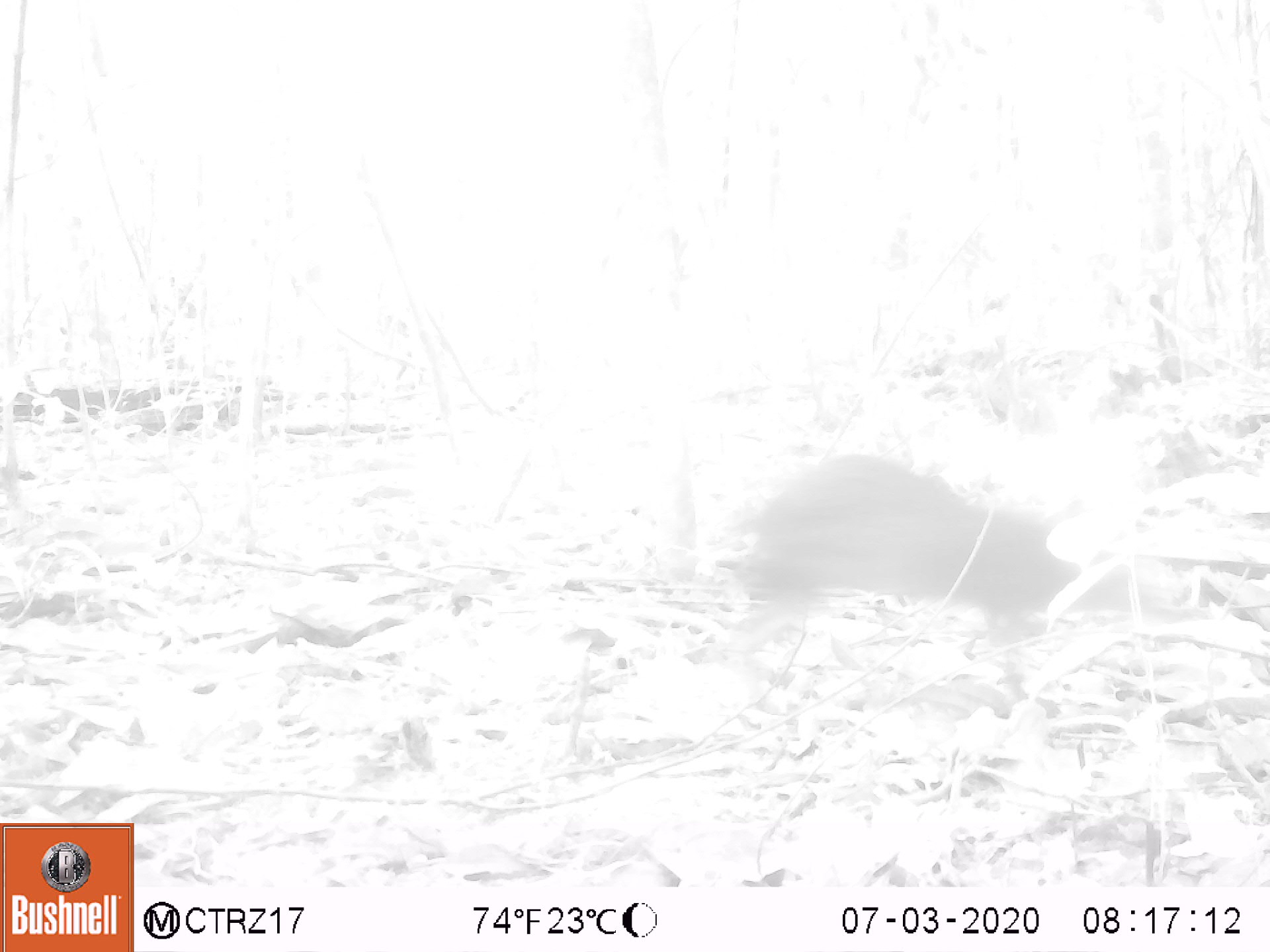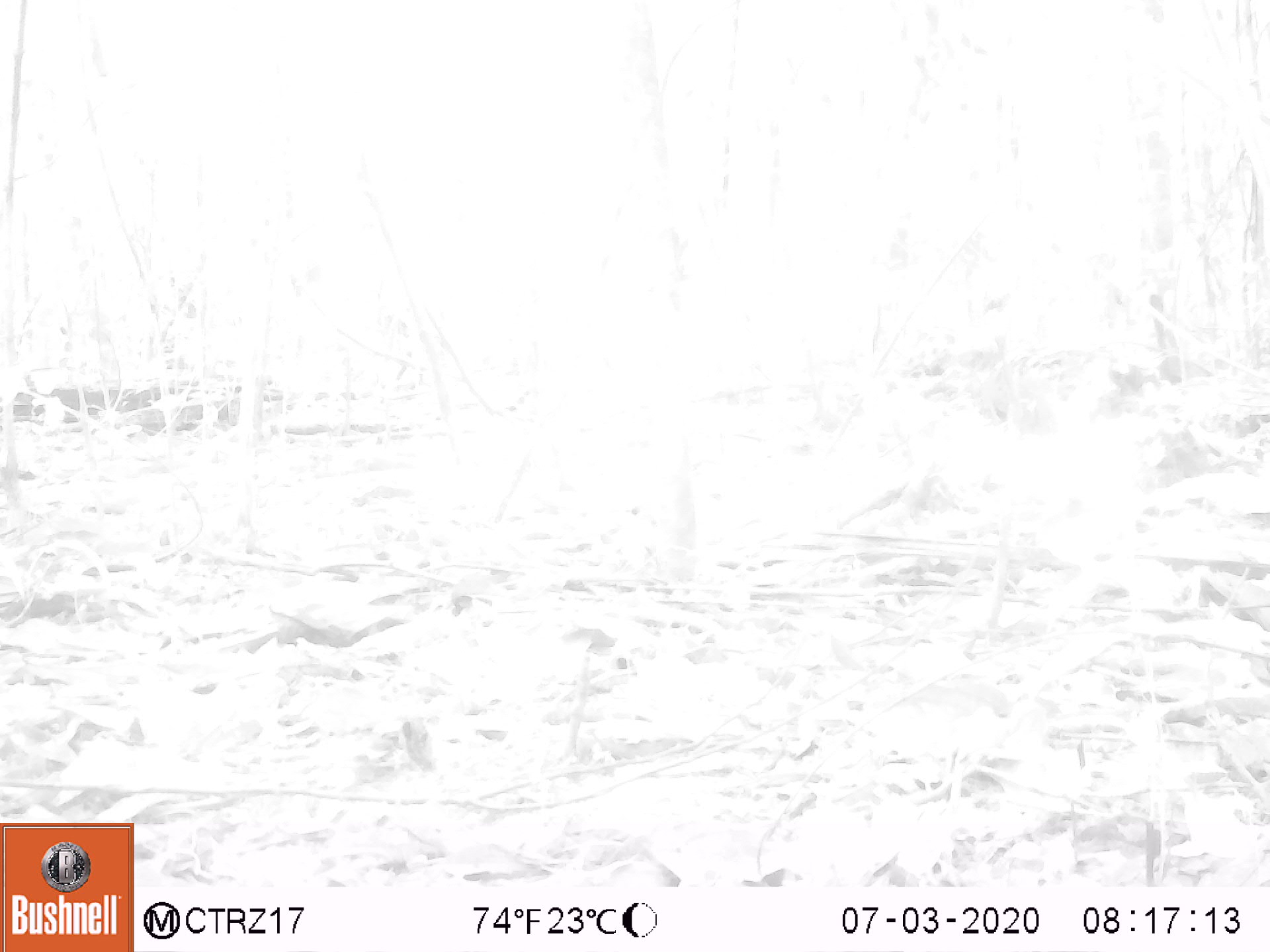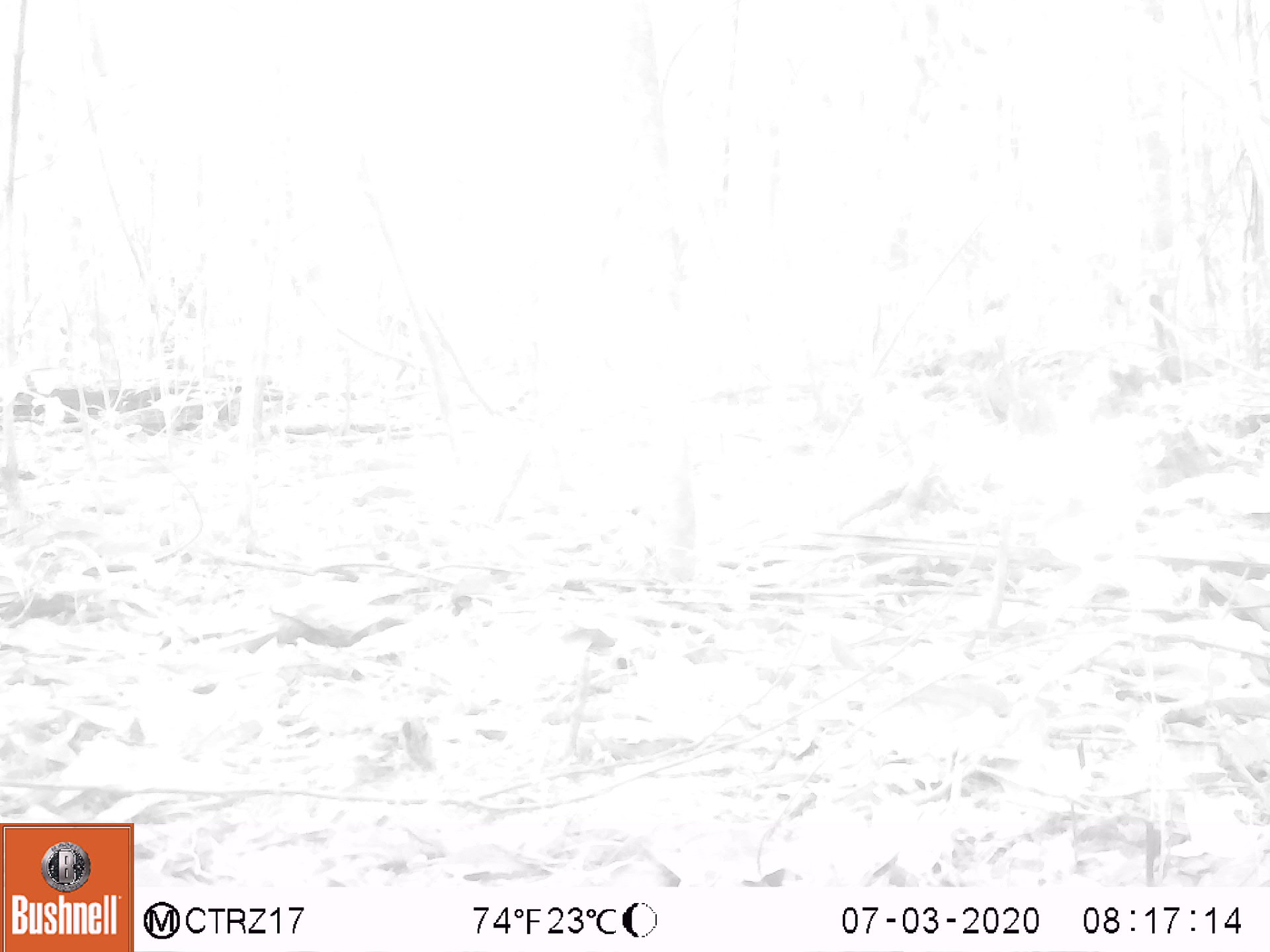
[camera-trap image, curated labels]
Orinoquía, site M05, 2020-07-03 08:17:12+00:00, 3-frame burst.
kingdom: Animalia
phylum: Chordata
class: Mammalia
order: Rodentia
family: Dasyproctidae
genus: Dasyprocta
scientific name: Dasyprocta fuliginosa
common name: black agouti